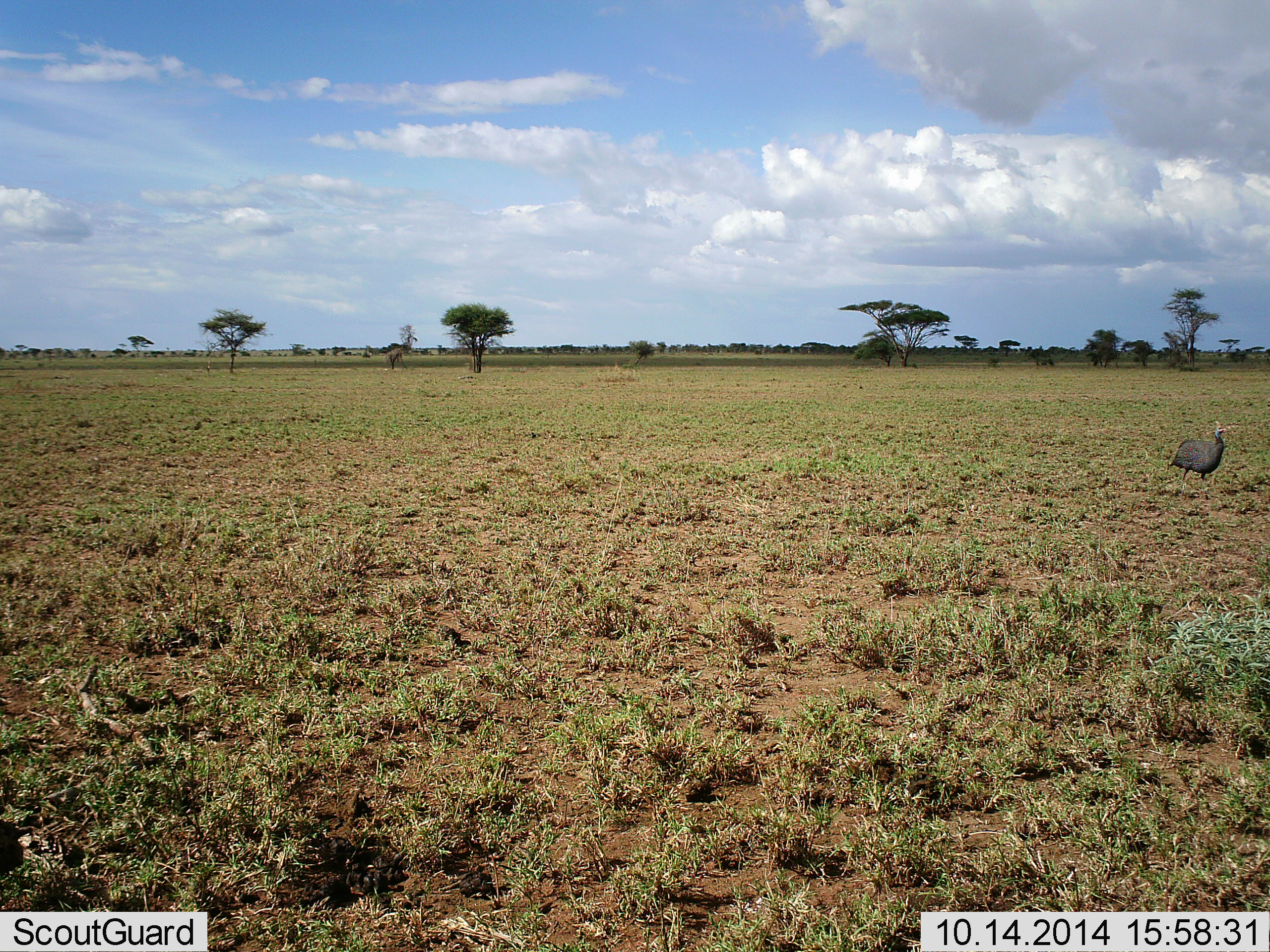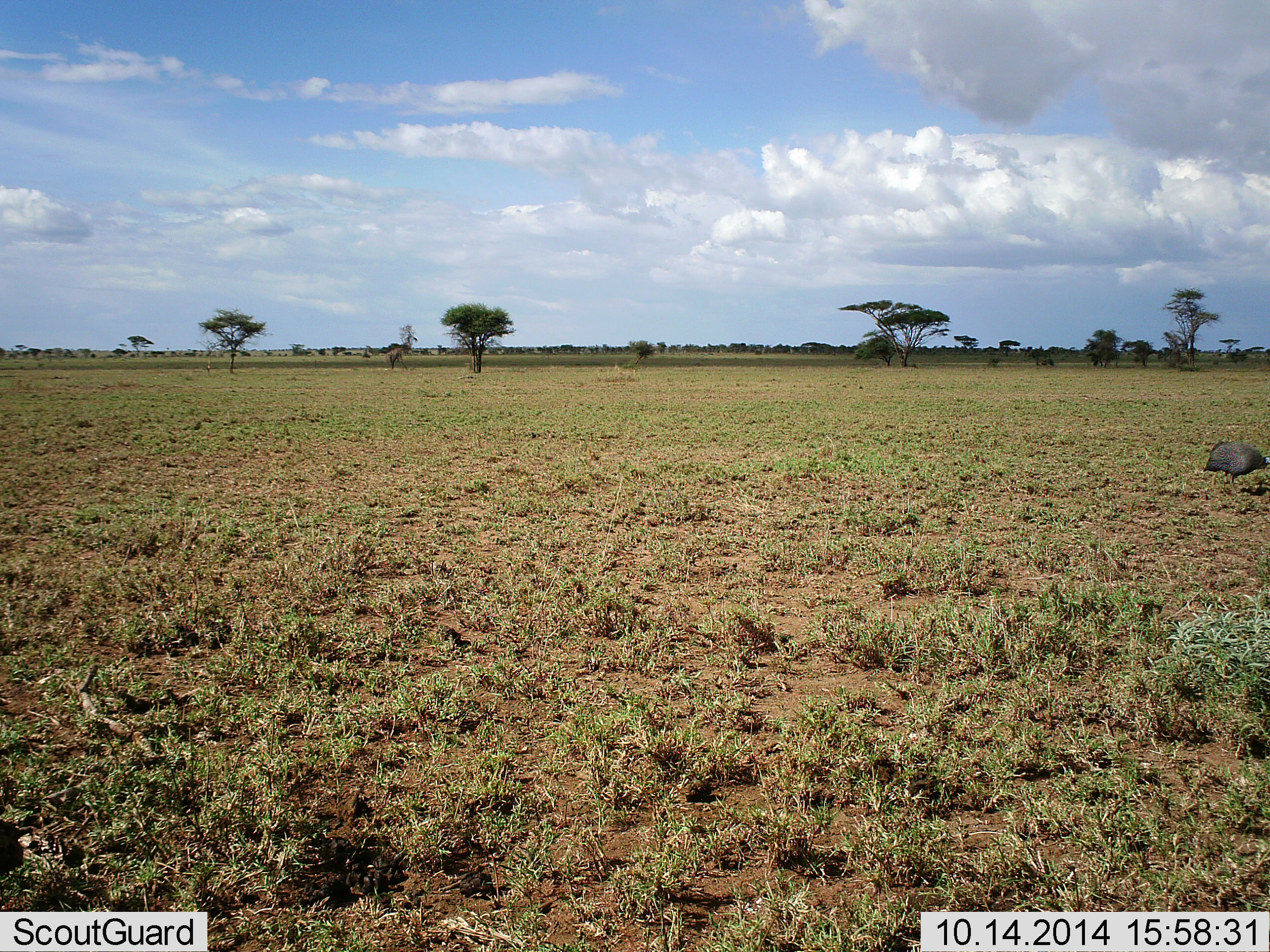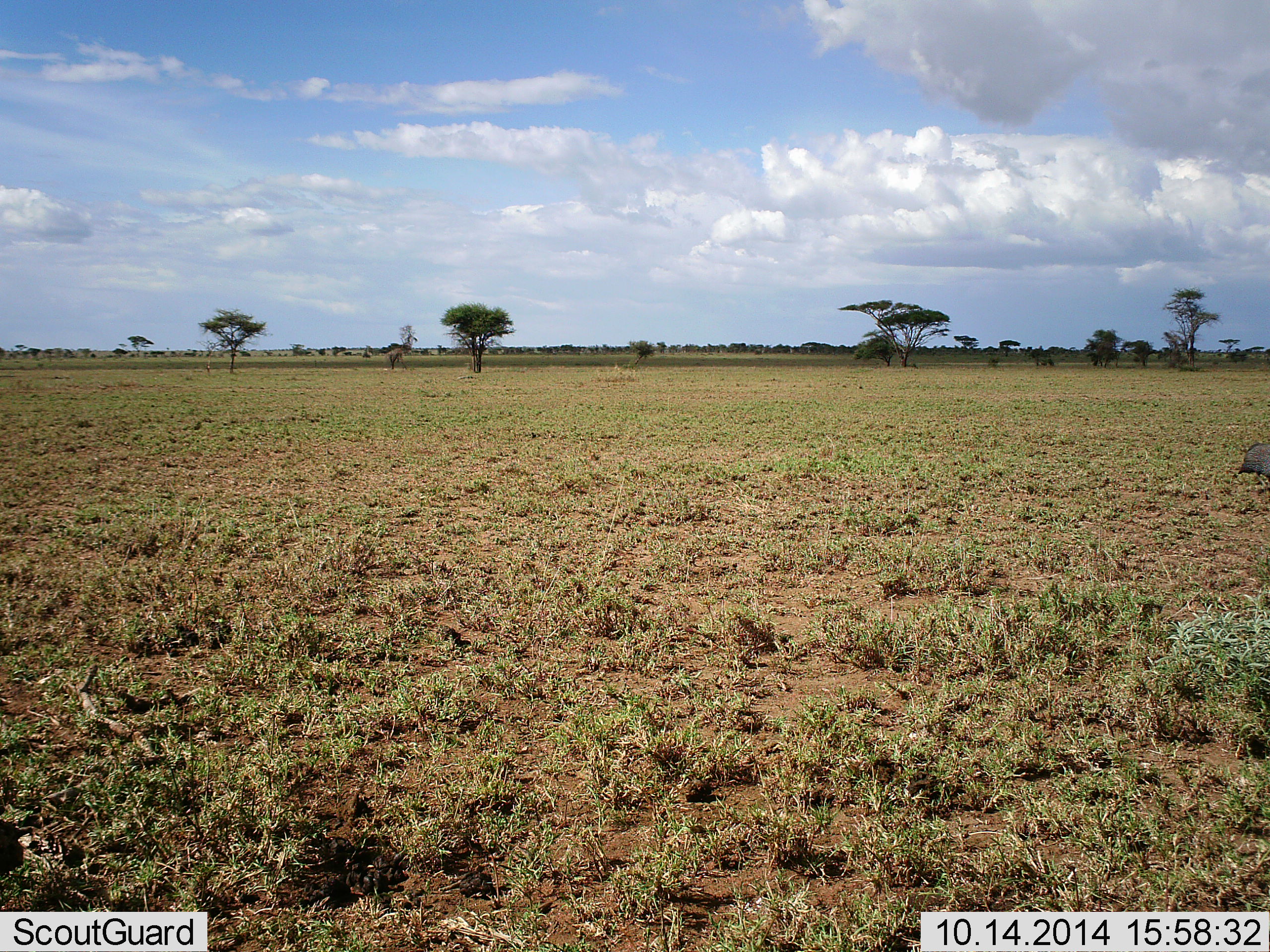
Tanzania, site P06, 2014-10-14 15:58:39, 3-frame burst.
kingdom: Animalia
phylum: Chordata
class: Aves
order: Galliformes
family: Numididae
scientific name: Numididae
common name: guinea fowl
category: guineafowl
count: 1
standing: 10%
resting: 0%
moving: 80%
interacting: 0%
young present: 0%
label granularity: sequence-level